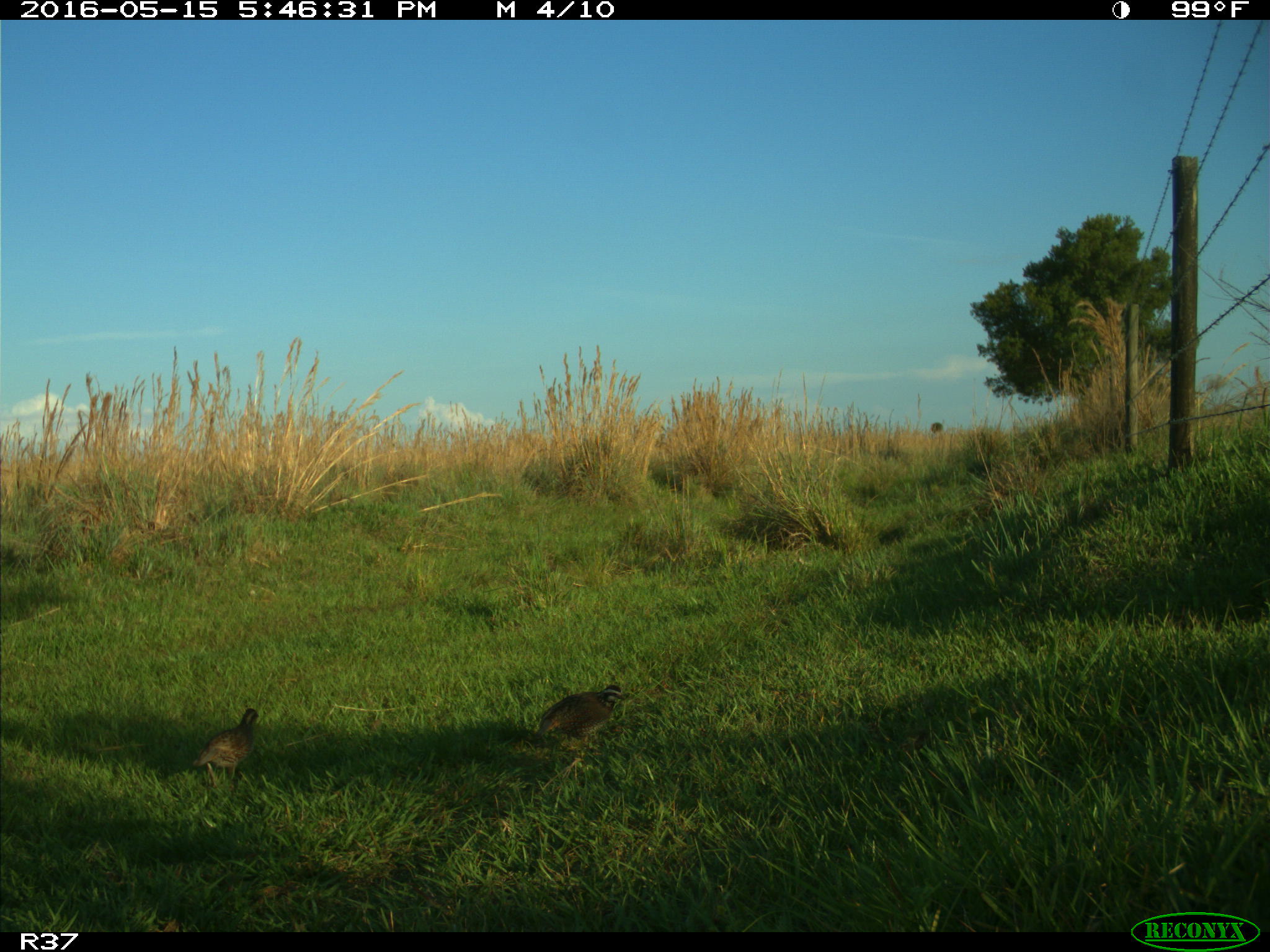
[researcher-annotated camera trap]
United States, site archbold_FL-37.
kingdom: Animalia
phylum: Chordata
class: Aves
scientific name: Aves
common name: birds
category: unidentified bird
Unidentified bird (birds) (Aves).